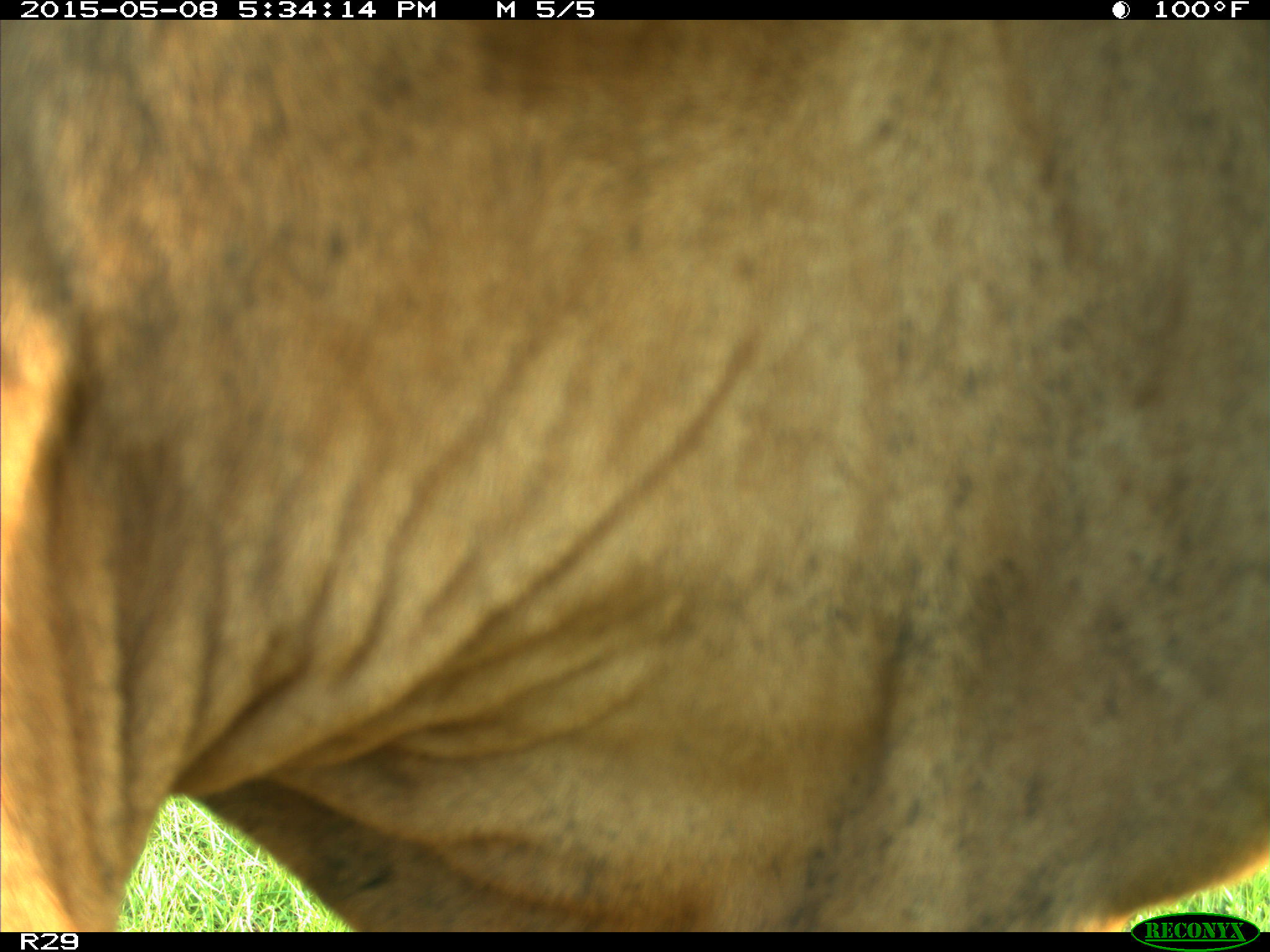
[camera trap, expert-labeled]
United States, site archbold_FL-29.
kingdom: Animalia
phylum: Chordata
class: Mammalia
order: Artiodactyla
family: Bovidae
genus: Bos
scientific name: Bos taurus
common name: domestic cow